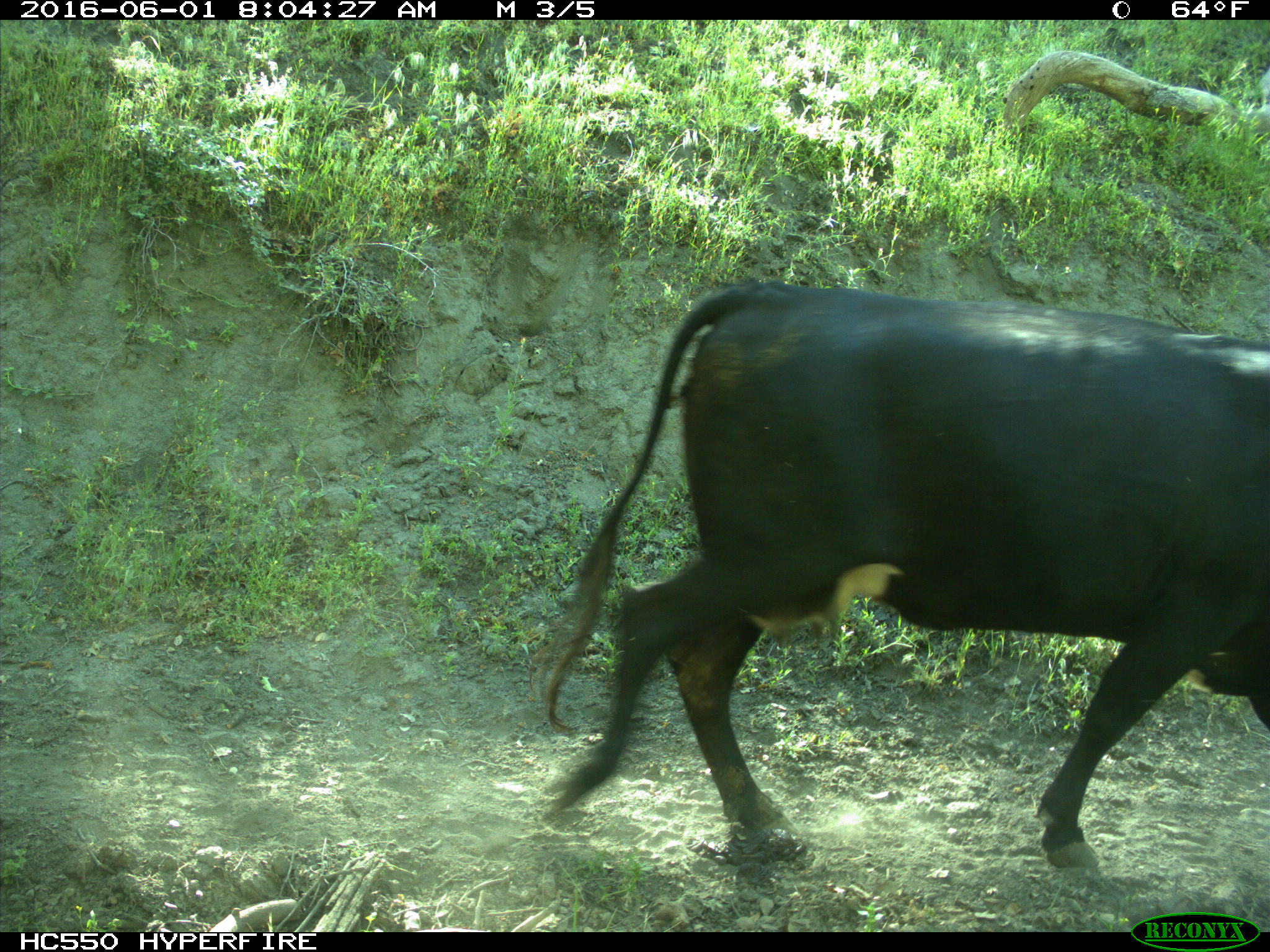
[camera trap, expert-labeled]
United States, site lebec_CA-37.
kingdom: Animalia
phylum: Chordata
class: Mammalia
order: Artiodactyla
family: Bovidae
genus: Bos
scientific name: Bos taurus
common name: domestic cow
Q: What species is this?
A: Bos taurus (domestic cow).